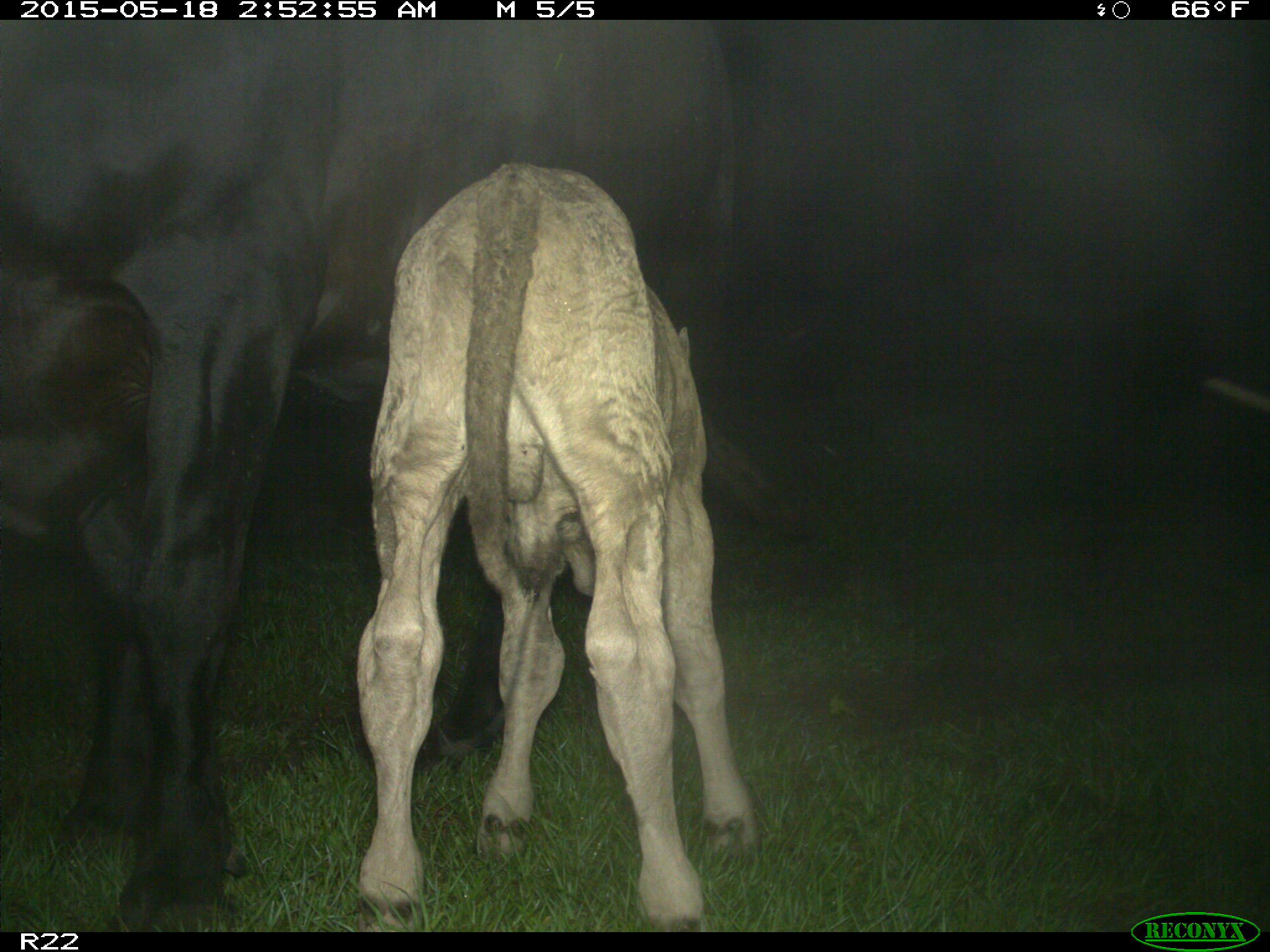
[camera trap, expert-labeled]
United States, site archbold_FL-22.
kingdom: Animalia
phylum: Chordata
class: Mammalia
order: Artiodactyla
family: Bovidae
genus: Bos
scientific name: Bos taurus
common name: domestic cow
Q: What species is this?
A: Bos taurus (domestic cow).